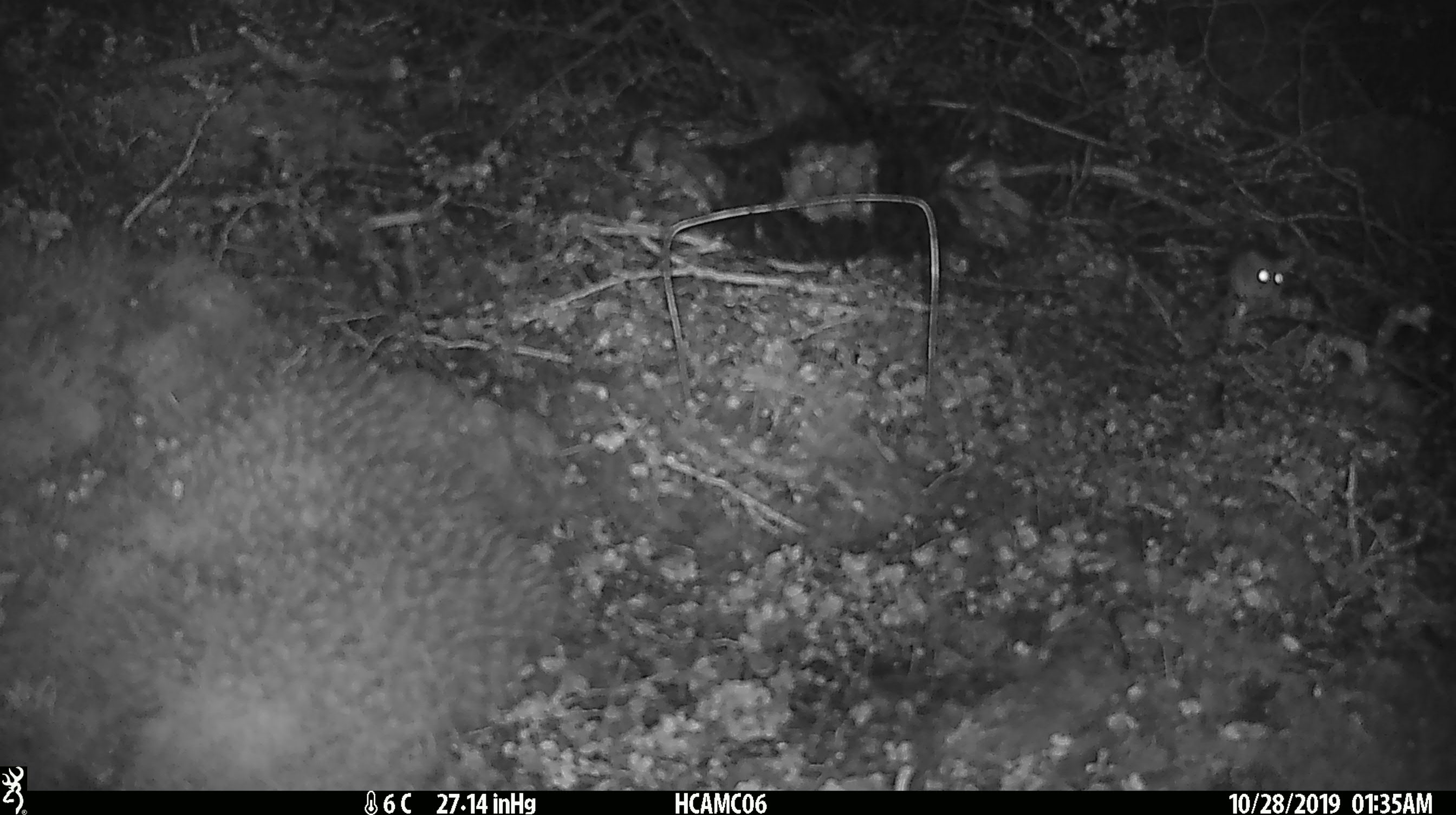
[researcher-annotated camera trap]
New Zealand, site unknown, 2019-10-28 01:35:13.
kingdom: Animalia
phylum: Chordata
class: Mammalia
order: Rodentia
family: Muridae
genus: Mus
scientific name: Mus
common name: mouse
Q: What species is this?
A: Mouse (Mus).